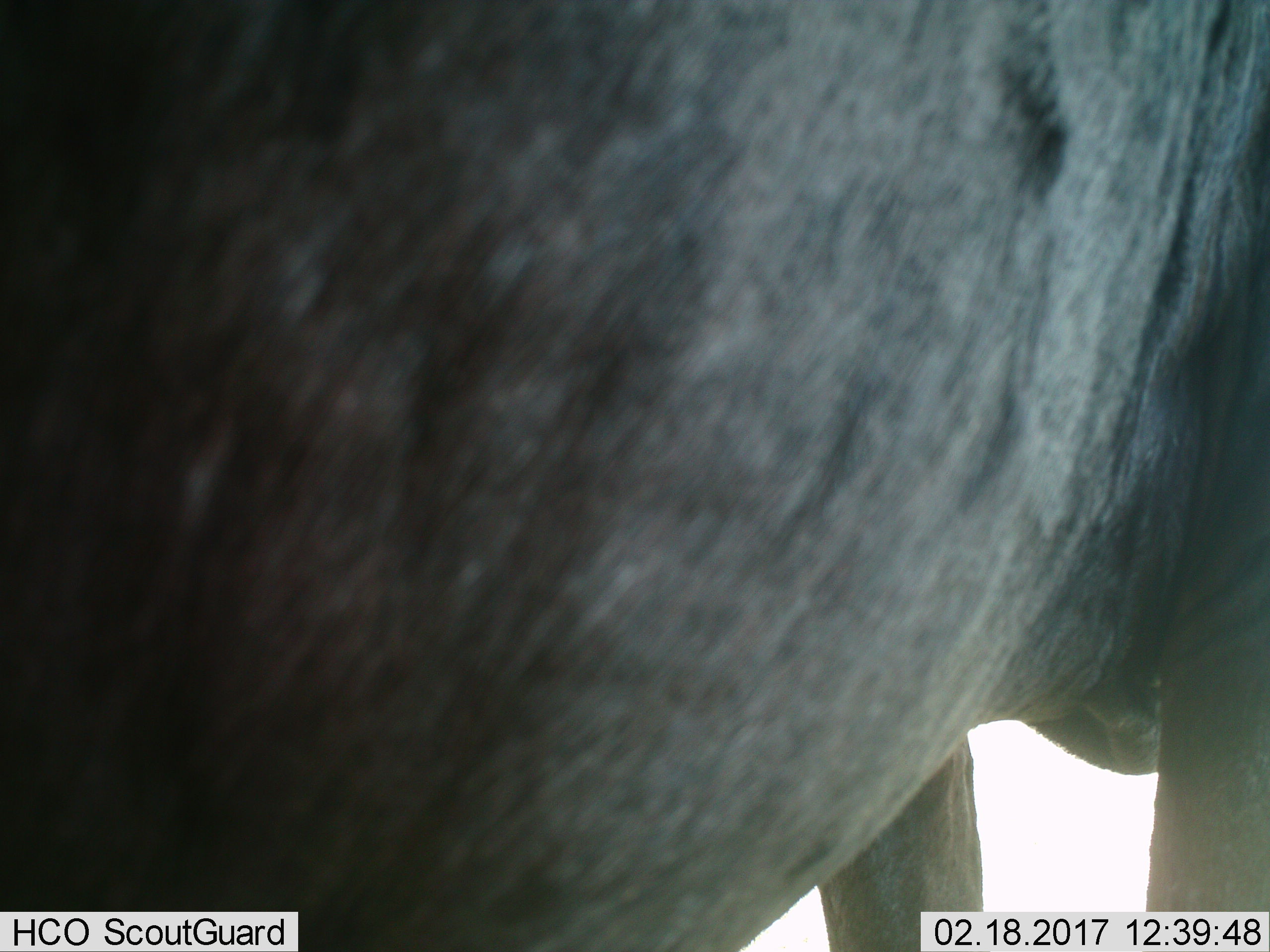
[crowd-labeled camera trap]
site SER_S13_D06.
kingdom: Animalia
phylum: Chordata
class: Mammalia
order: Artiodactyla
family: Bovidae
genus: Connochaetes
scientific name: Connochaetes taurinus taurinus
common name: blue wildebeest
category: wildebeestblue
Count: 1.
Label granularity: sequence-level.